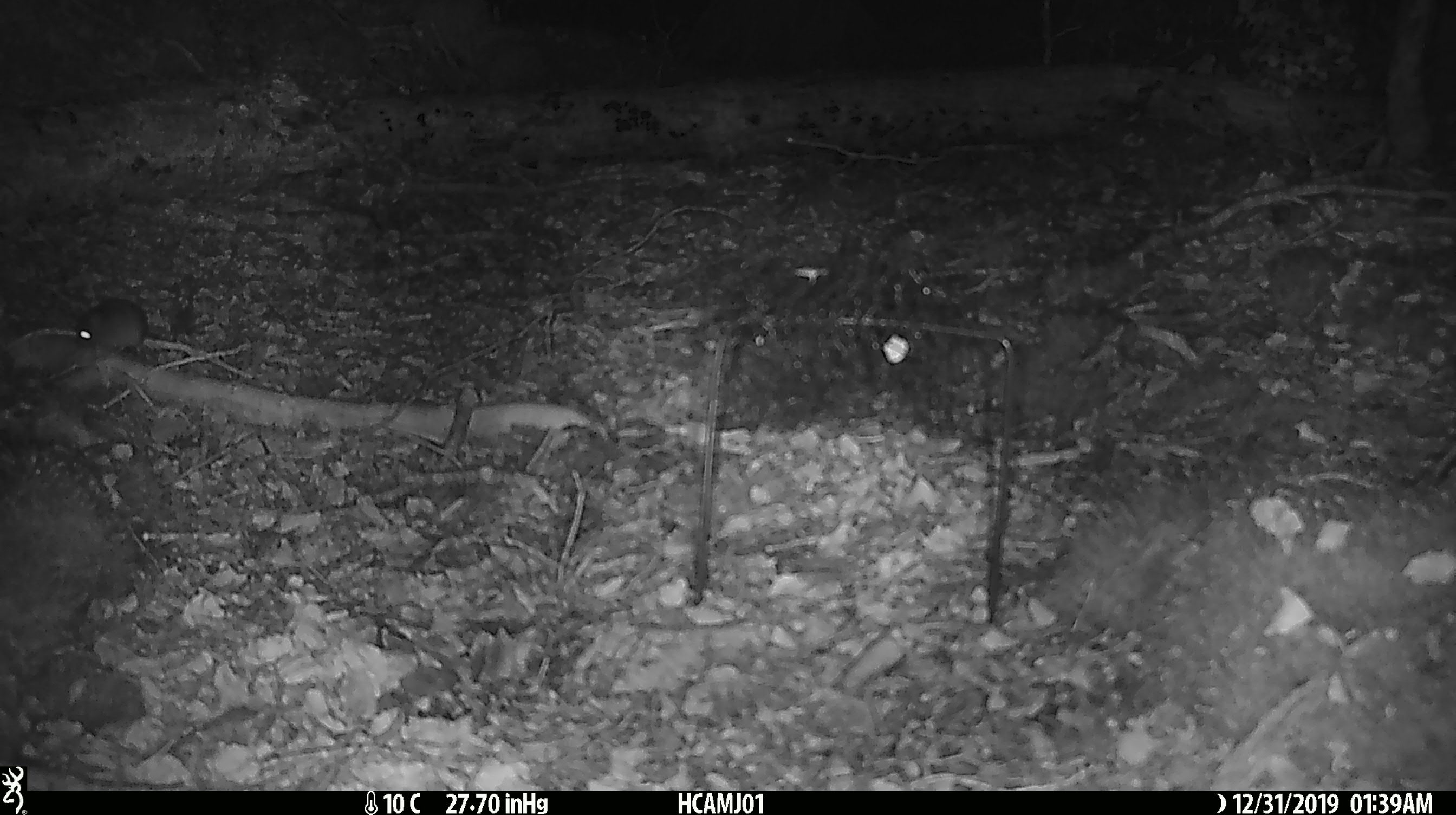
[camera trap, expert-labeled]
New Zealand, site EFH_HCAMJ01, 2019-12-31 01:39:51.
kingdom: Animalia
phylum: Chordata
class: Mammalia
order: Rodentia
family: Muridae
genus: Mus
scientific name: Mus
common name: mouse